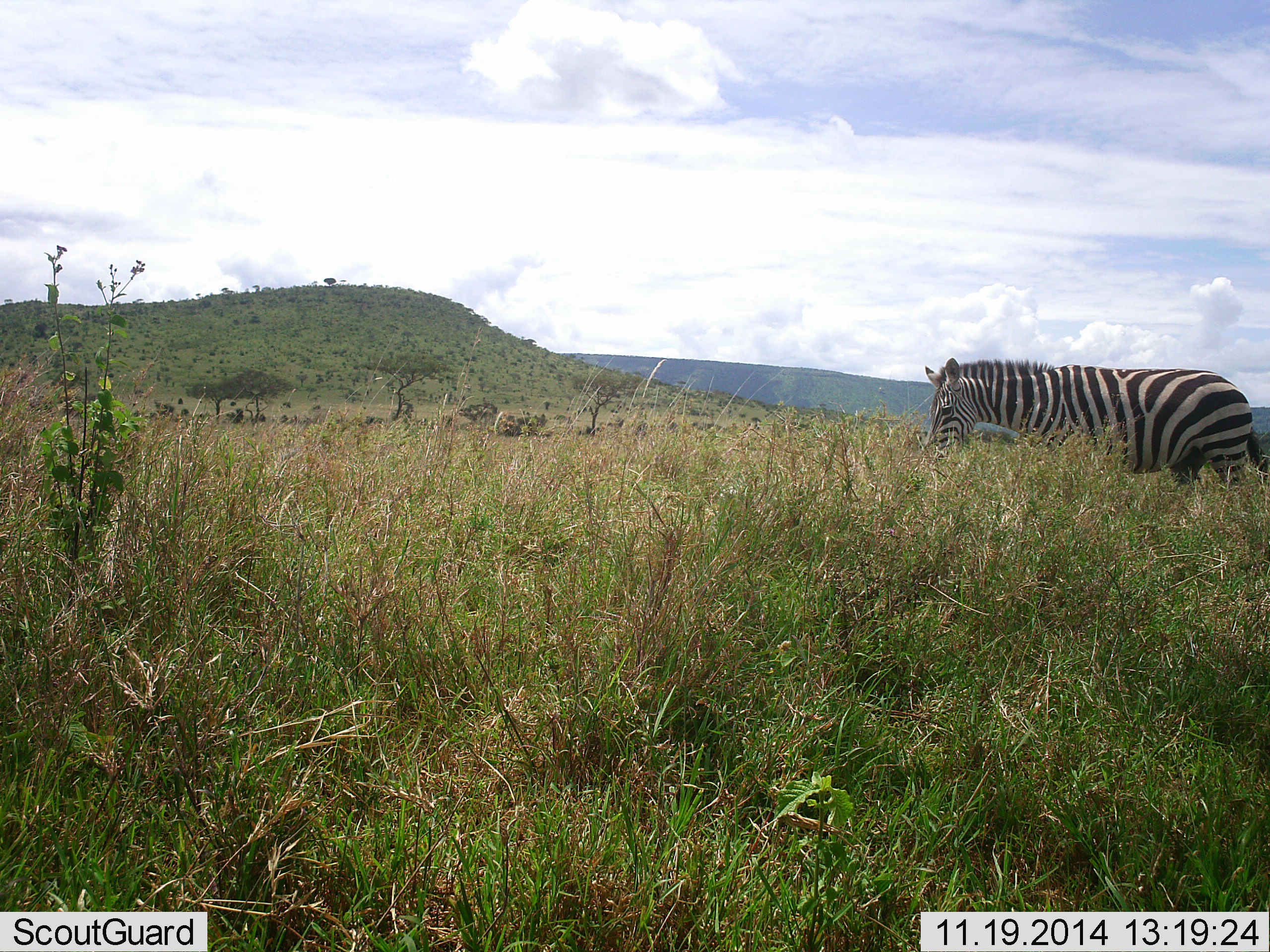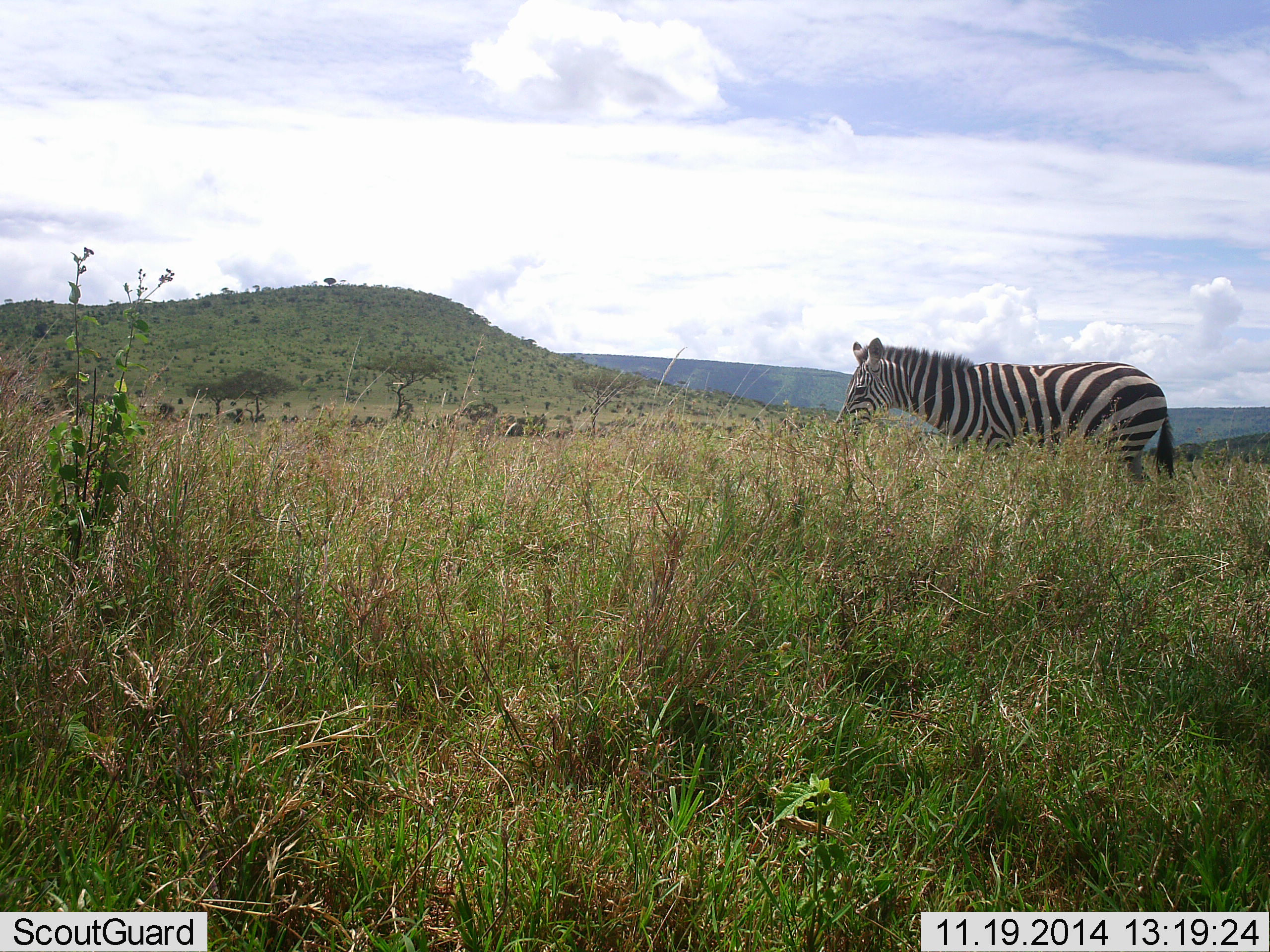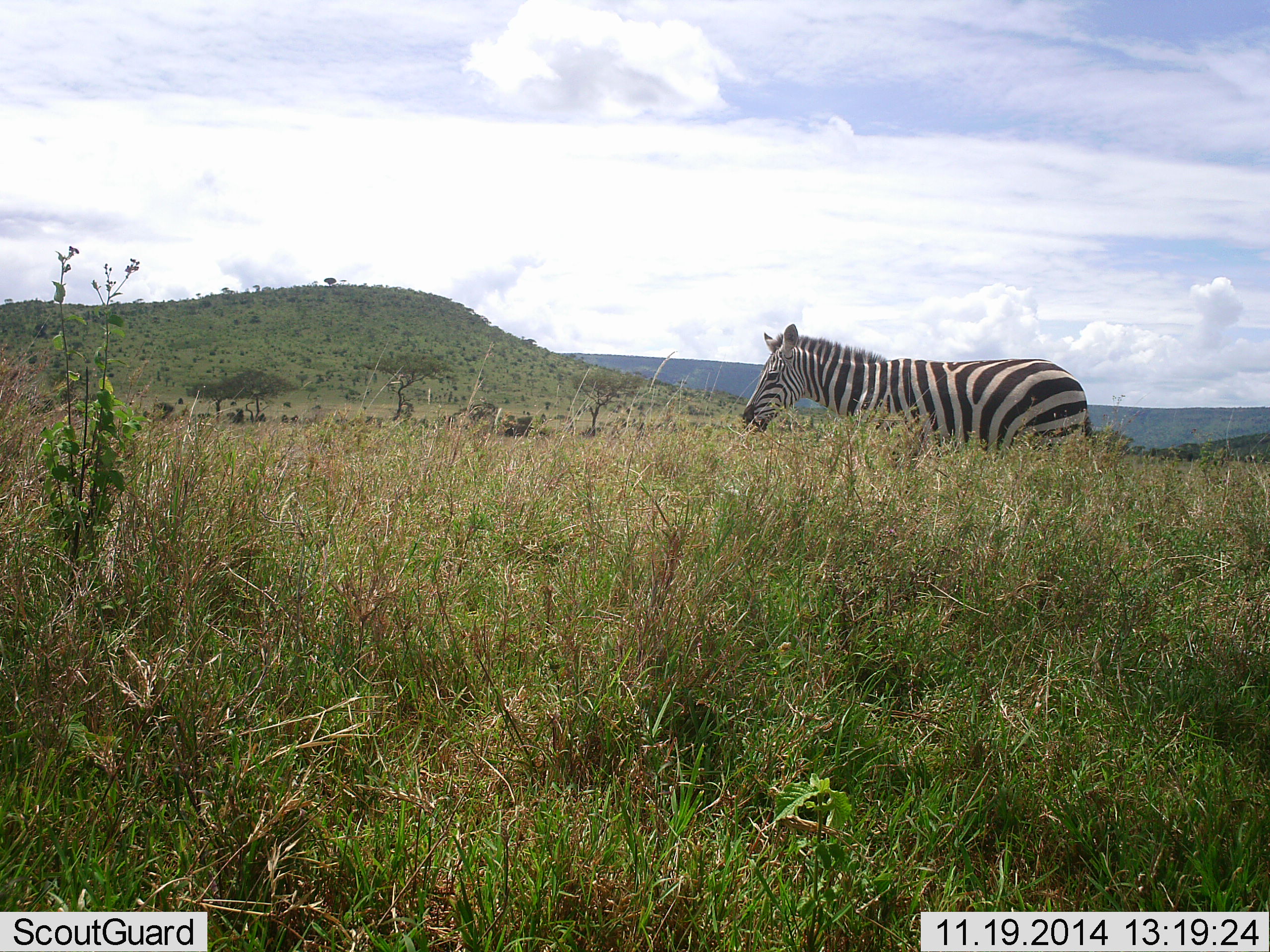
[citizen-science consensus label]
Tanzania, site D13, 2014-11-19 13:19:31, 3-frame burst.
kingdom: Animalia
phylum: Chordata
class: Mammalia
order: Perissodactyla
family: Equidae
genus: Equus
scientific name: Equus quagga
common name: plains zebra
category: zebra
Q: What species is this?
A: Zebra (plains zebra) (Equus quagga).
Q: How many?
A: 1.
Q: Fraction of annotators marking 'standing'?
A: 10%.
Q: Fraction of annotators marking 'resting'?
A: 0%.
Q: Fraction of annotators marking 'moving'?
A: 90%.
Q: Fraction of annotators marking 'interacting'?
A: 0%.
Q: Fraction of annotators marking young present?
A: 0%.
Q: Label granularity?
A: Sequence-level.